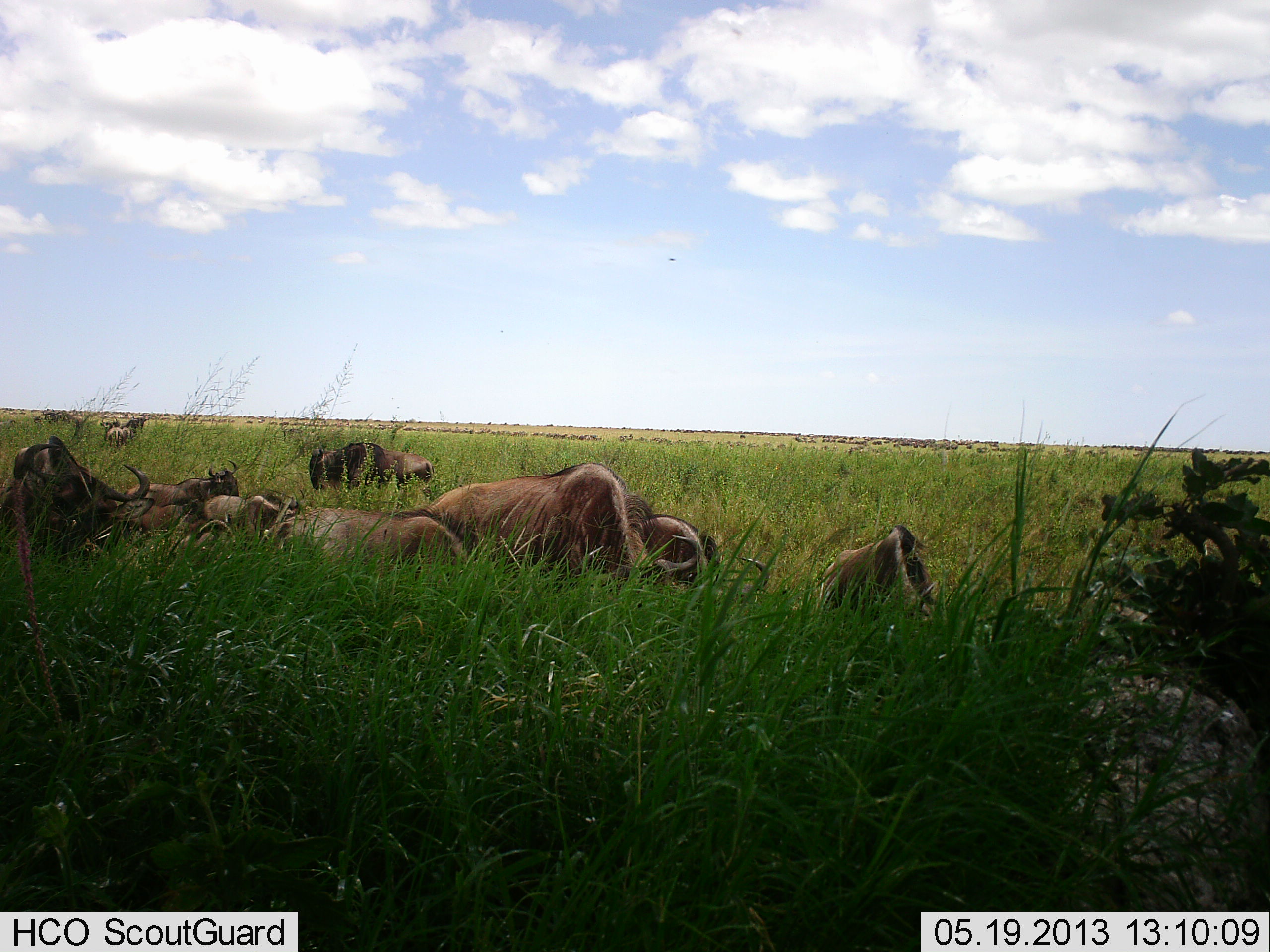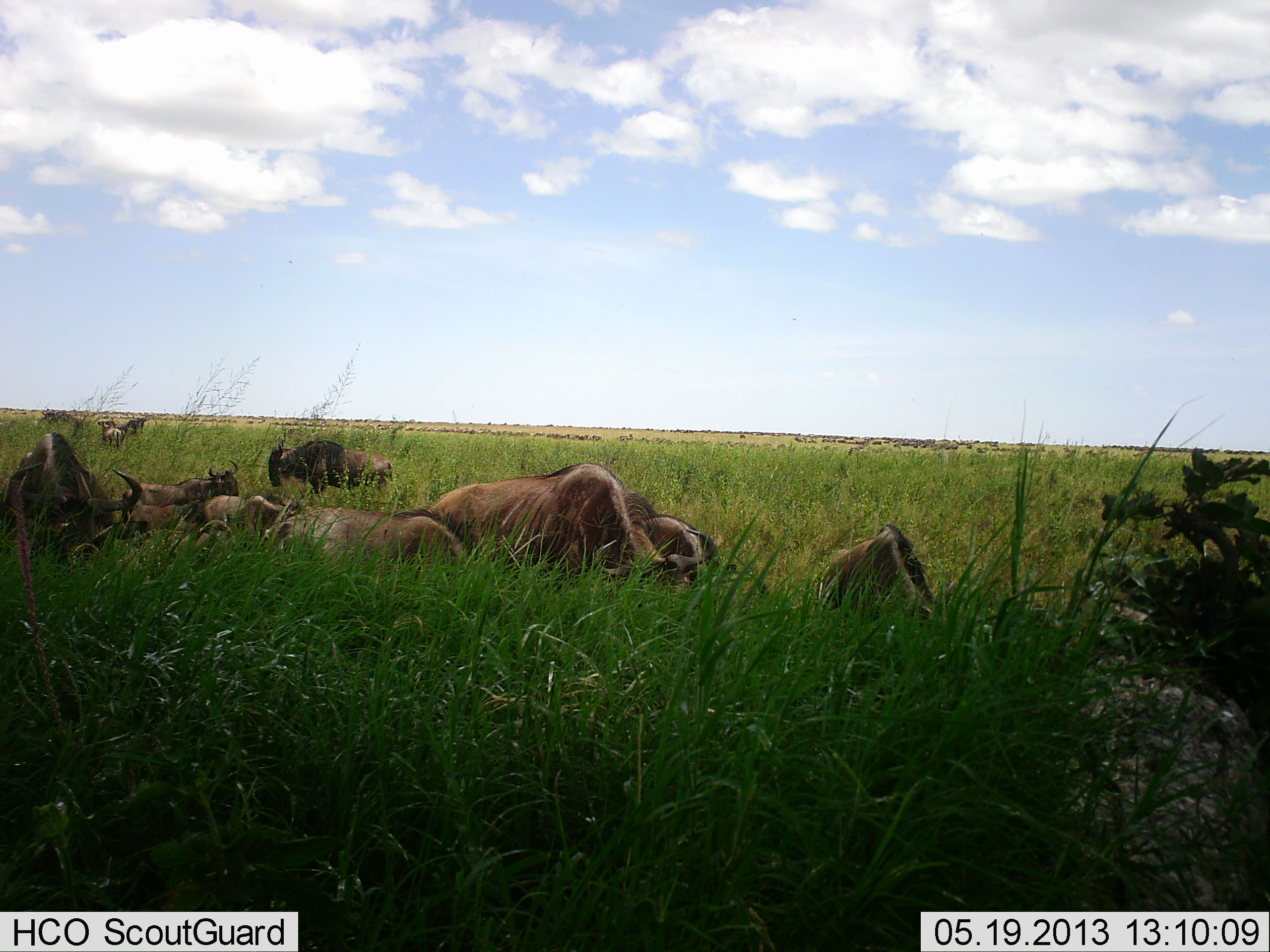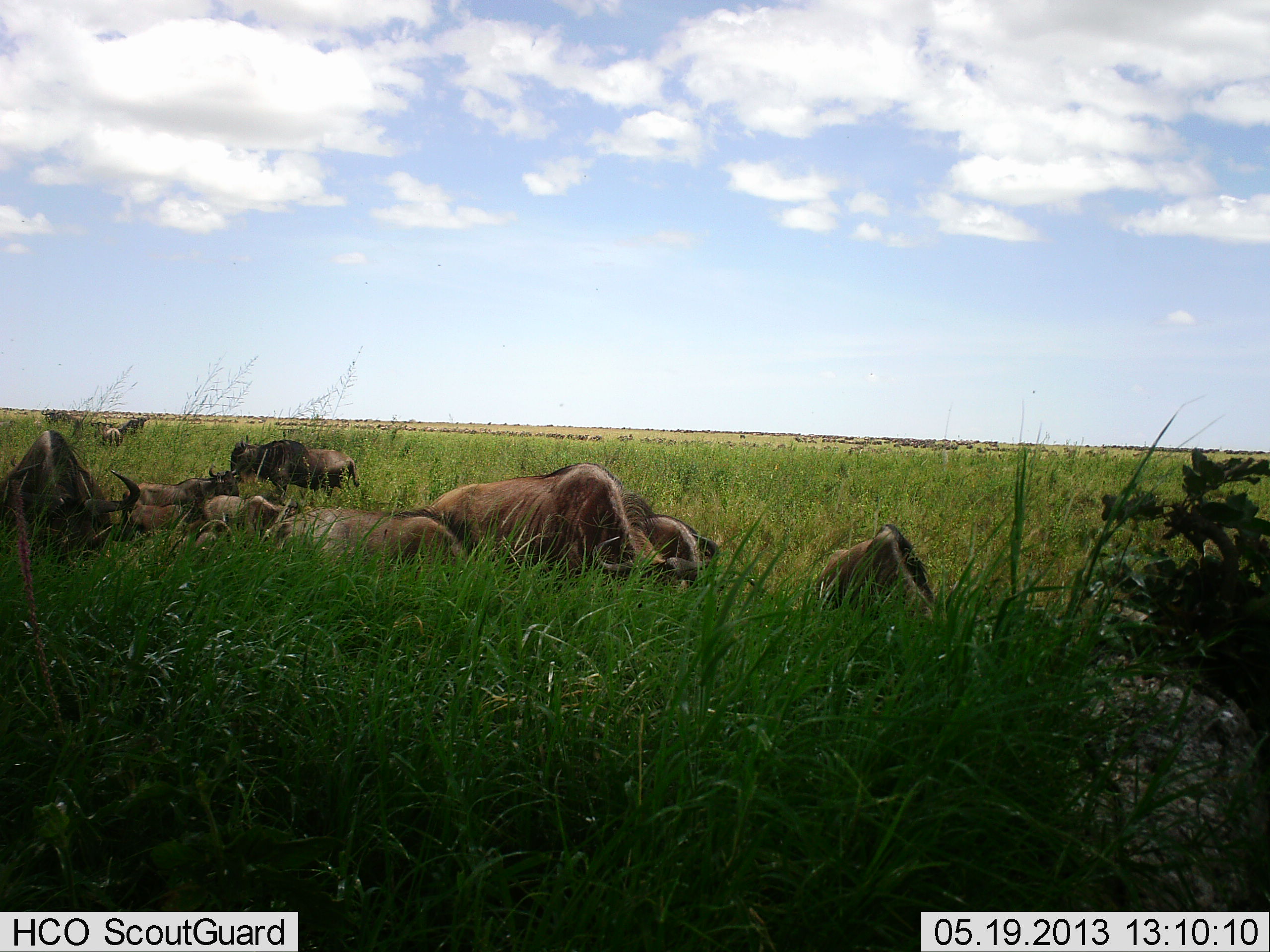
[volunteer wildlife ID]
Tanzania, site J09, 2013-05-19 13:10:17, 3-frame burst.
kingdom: Animalia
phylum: Chordata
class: Mammalia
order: Artiodactyla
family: Bovidae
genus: Connochaetes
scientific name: Connochaetes taurinus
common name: blue wildebeest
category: wildebeest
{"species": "wildebeest (blue wildebeest) (Connochaetes taurinus)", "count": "11-50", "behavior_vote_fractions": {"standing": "48%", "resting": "56%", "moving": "48%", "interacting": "4%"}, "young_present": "4%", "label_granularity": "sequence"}